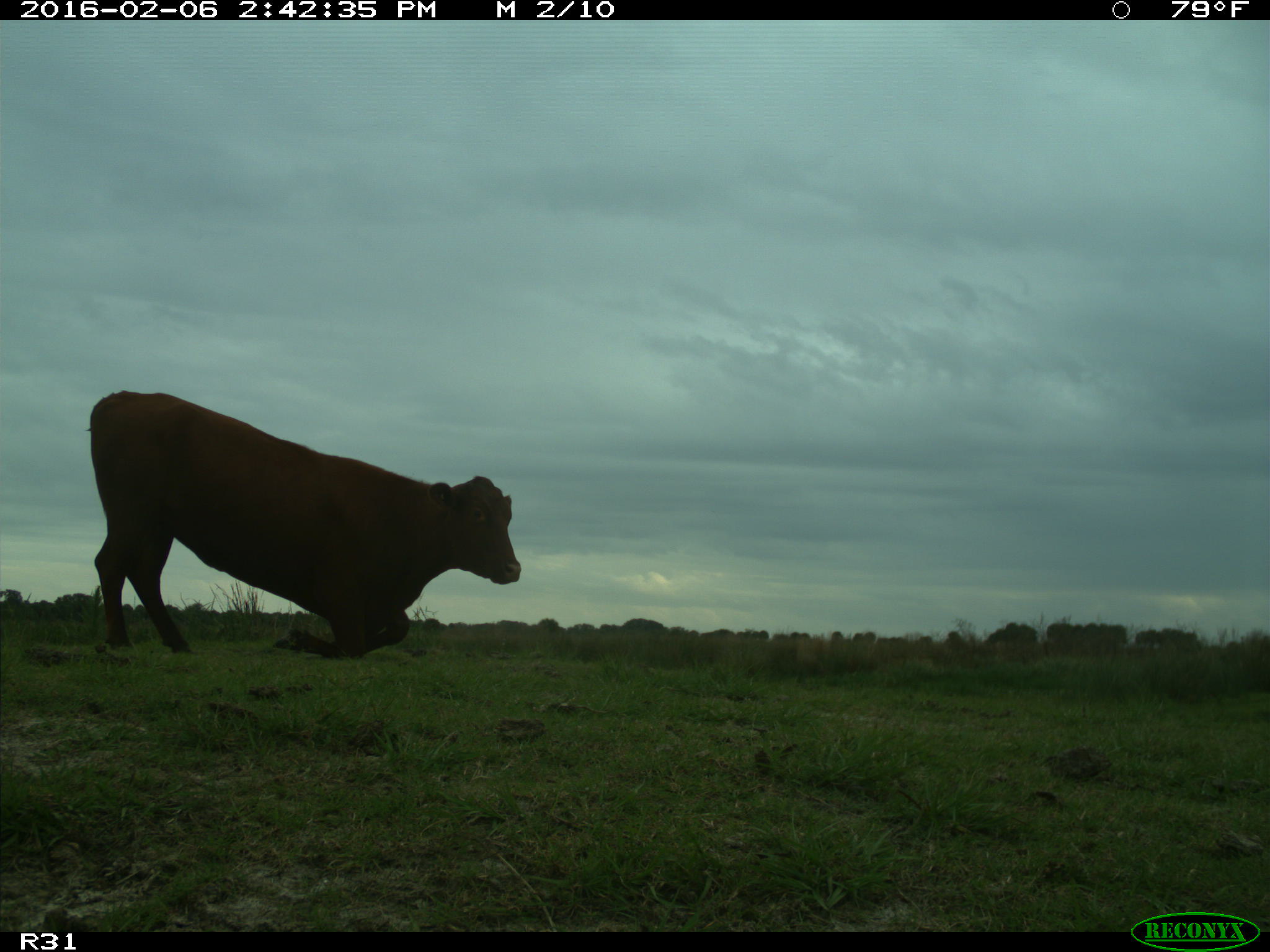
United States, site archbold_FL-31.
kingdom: Animalia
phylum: Chordata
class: Mammalia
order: Artiodactyla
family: Bovidae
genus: Bos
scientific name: Bos taurus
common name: domestic cow